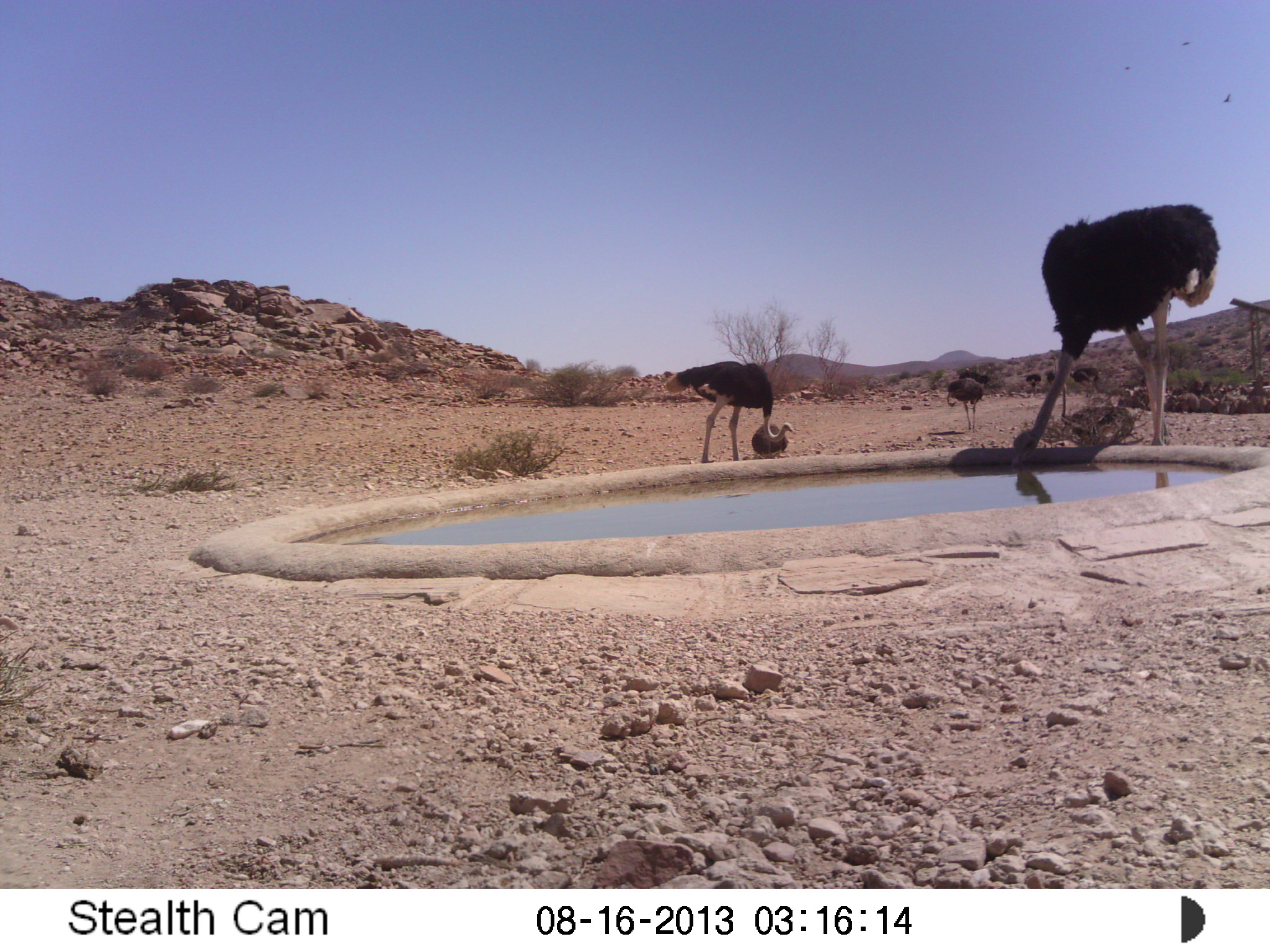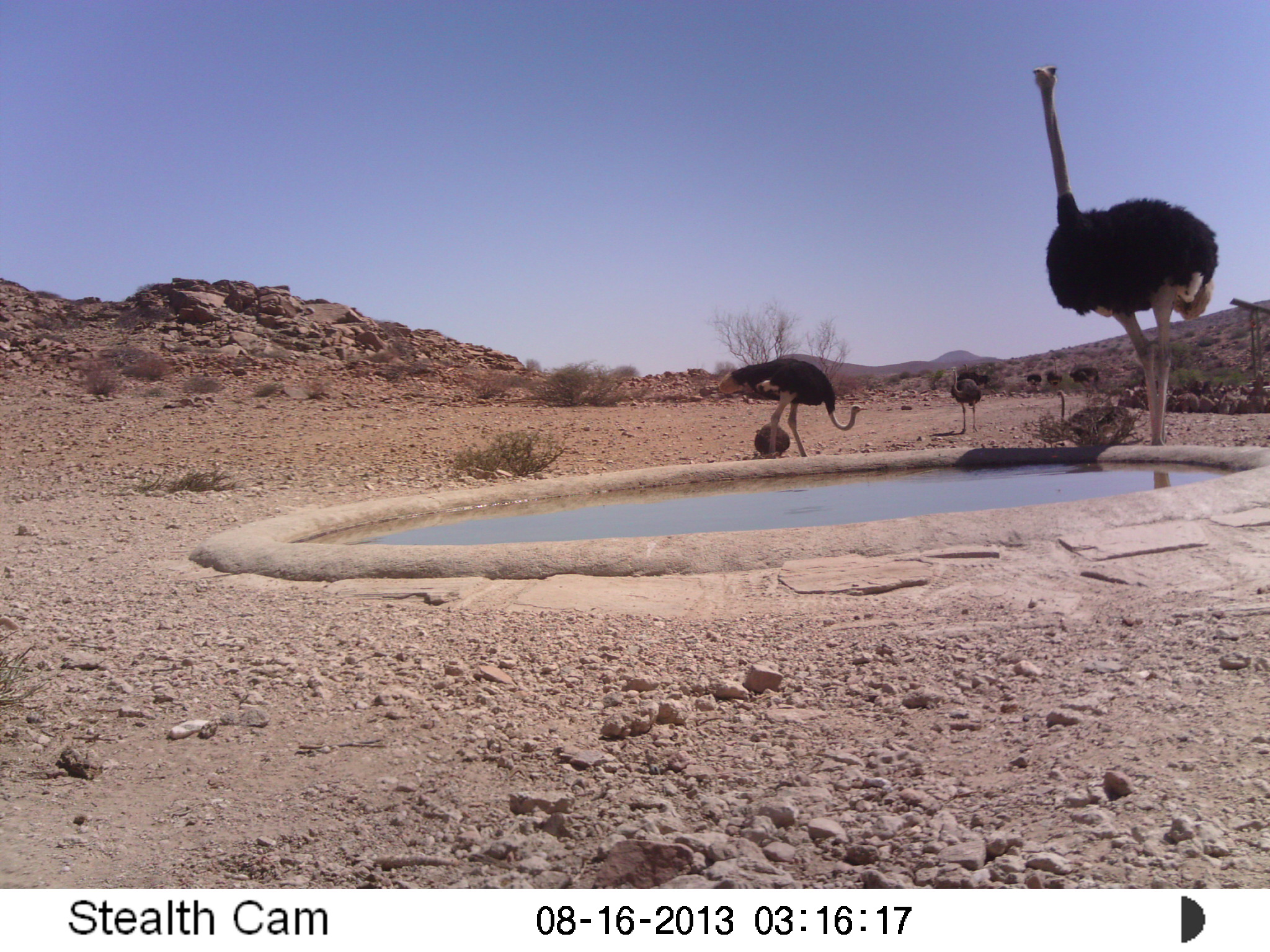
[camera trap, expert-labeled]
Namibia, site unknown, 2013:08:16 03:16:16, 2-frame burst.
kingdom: Animalia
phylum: Chordata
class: Aves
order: Struthioniformes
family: Struthionidae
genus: Struthio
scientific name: Struthio camelus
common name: common ostrich